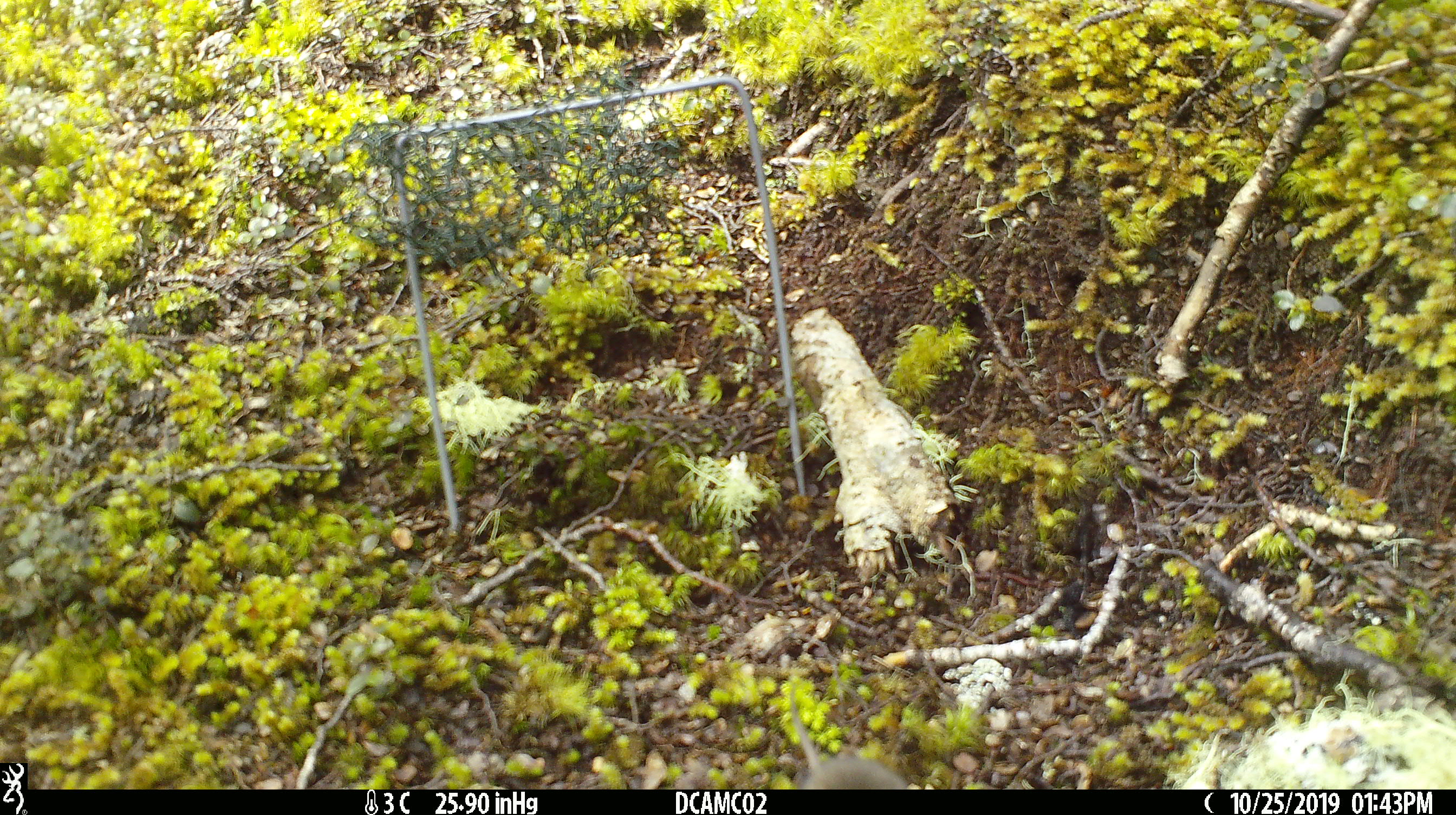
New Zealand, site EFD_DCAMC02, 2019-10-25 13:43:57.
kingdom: Animalia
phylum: Chordata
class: Mammalia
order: Rodentia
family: Muridae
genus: Mus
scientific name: Mus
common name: mouse